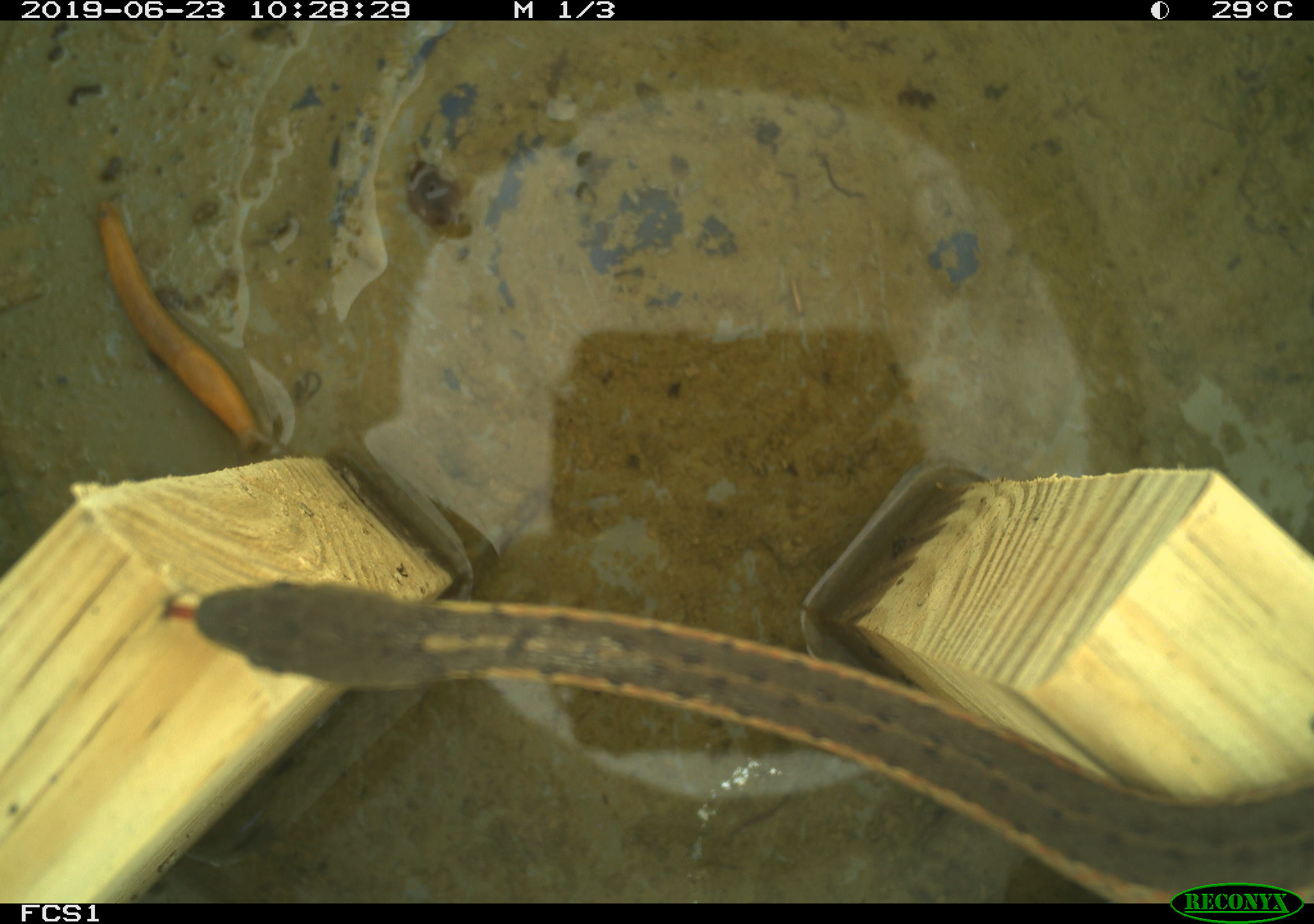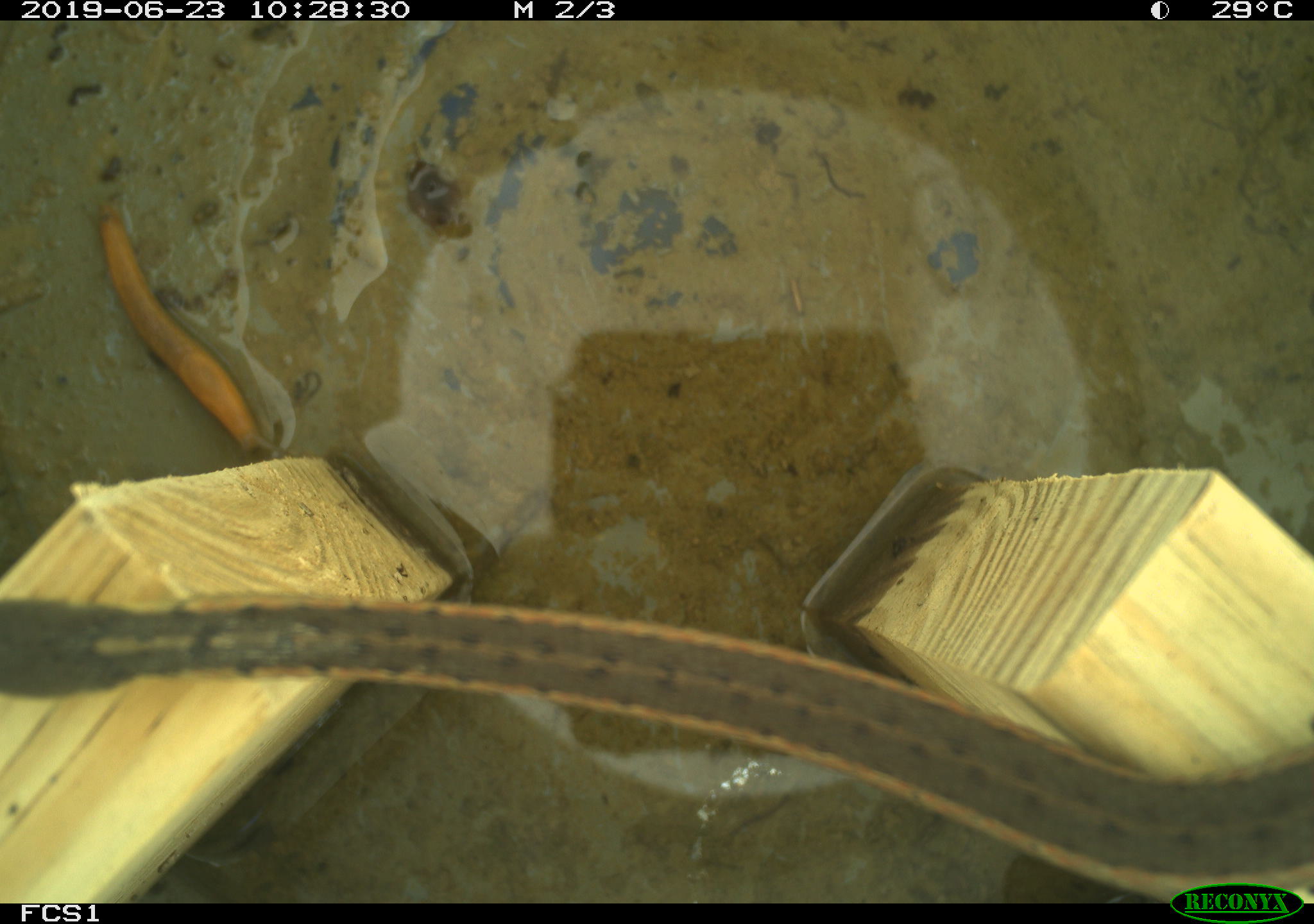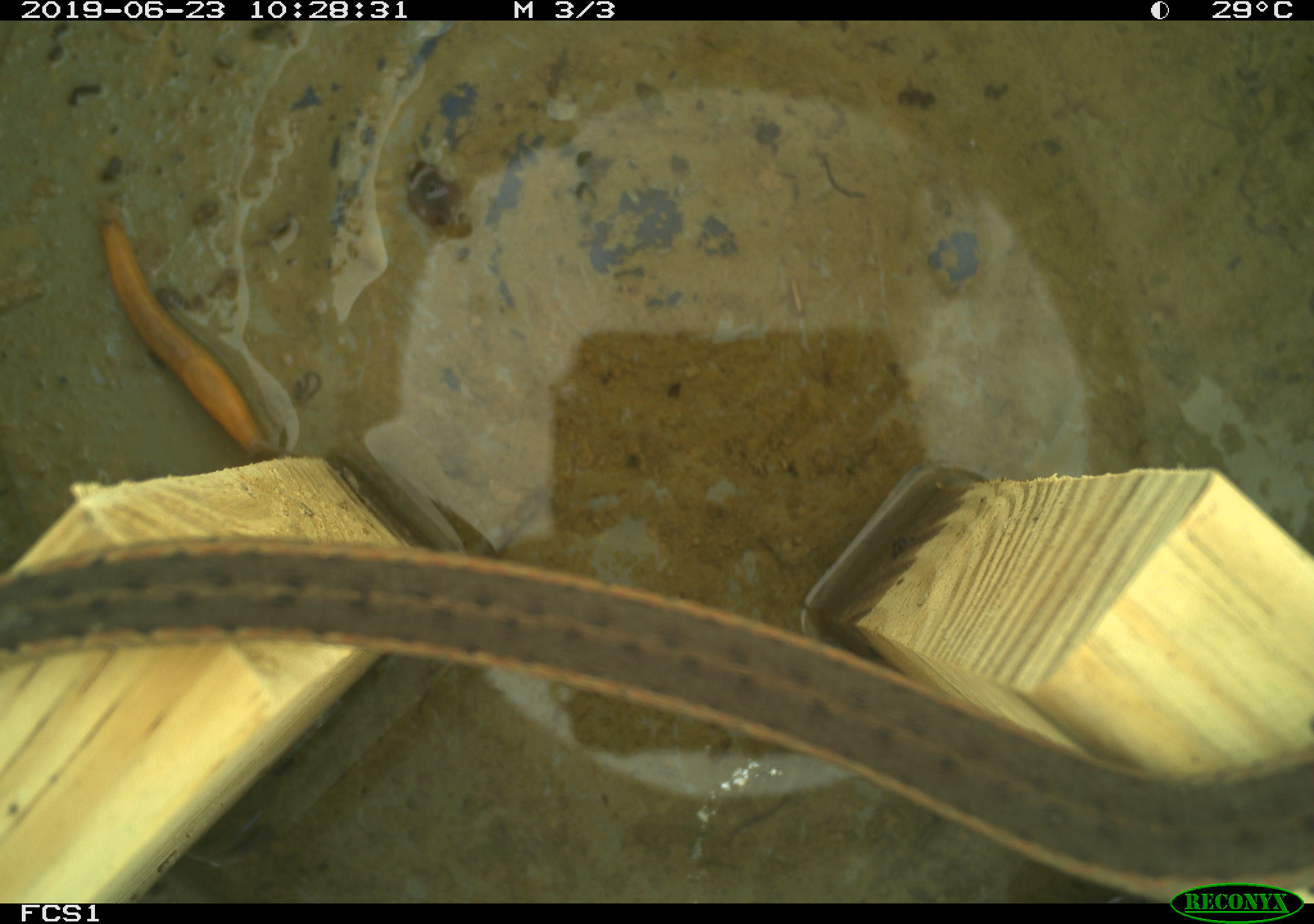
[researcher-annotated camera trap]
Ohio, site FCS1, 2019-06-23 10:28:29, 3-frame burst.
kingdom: Animalia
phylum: Chordata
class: Reptilia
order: Squamata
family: Colubridae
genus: Thamnophis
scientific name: Thamnophis sirtalis sirtalis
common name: eastern gartersnake